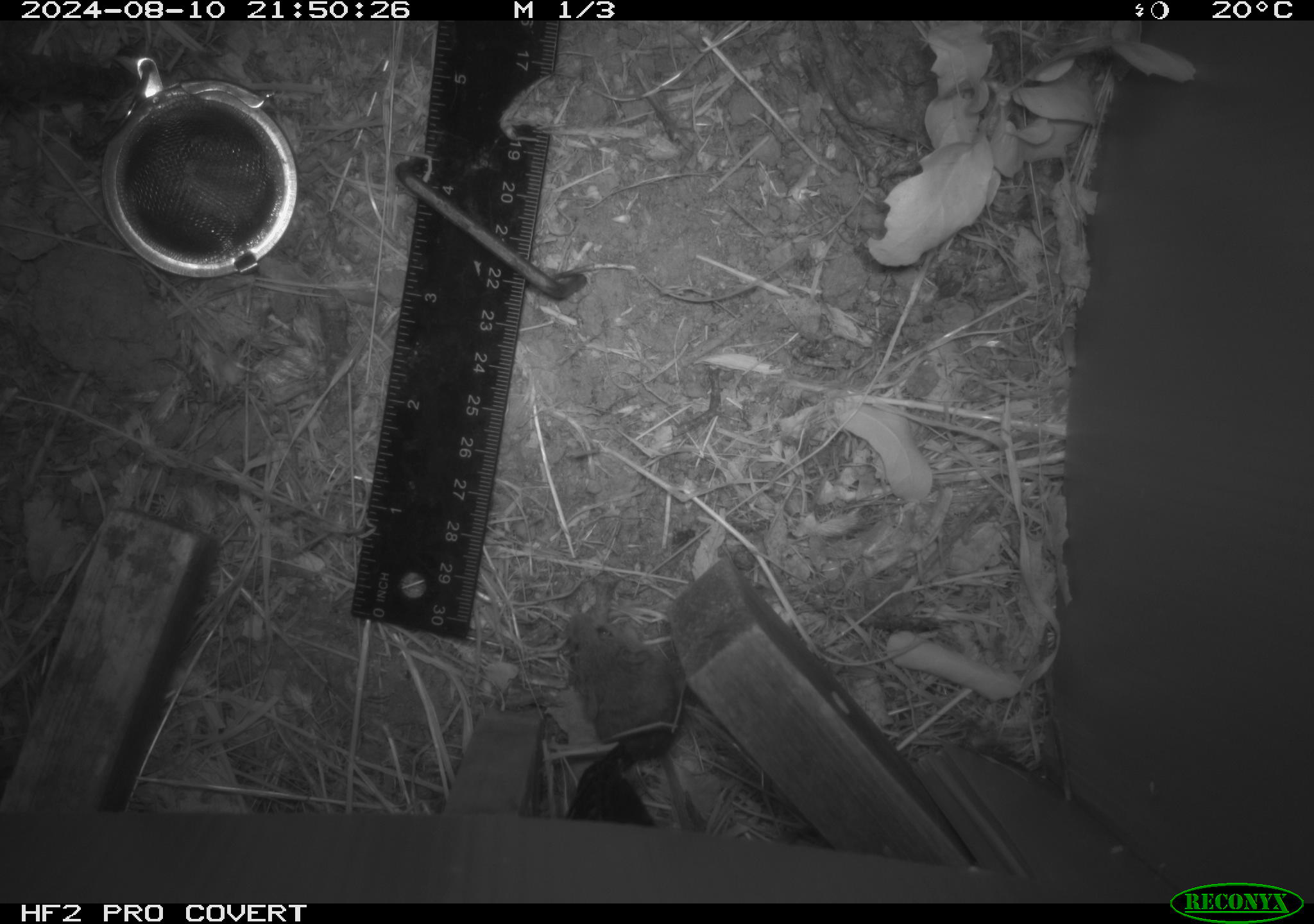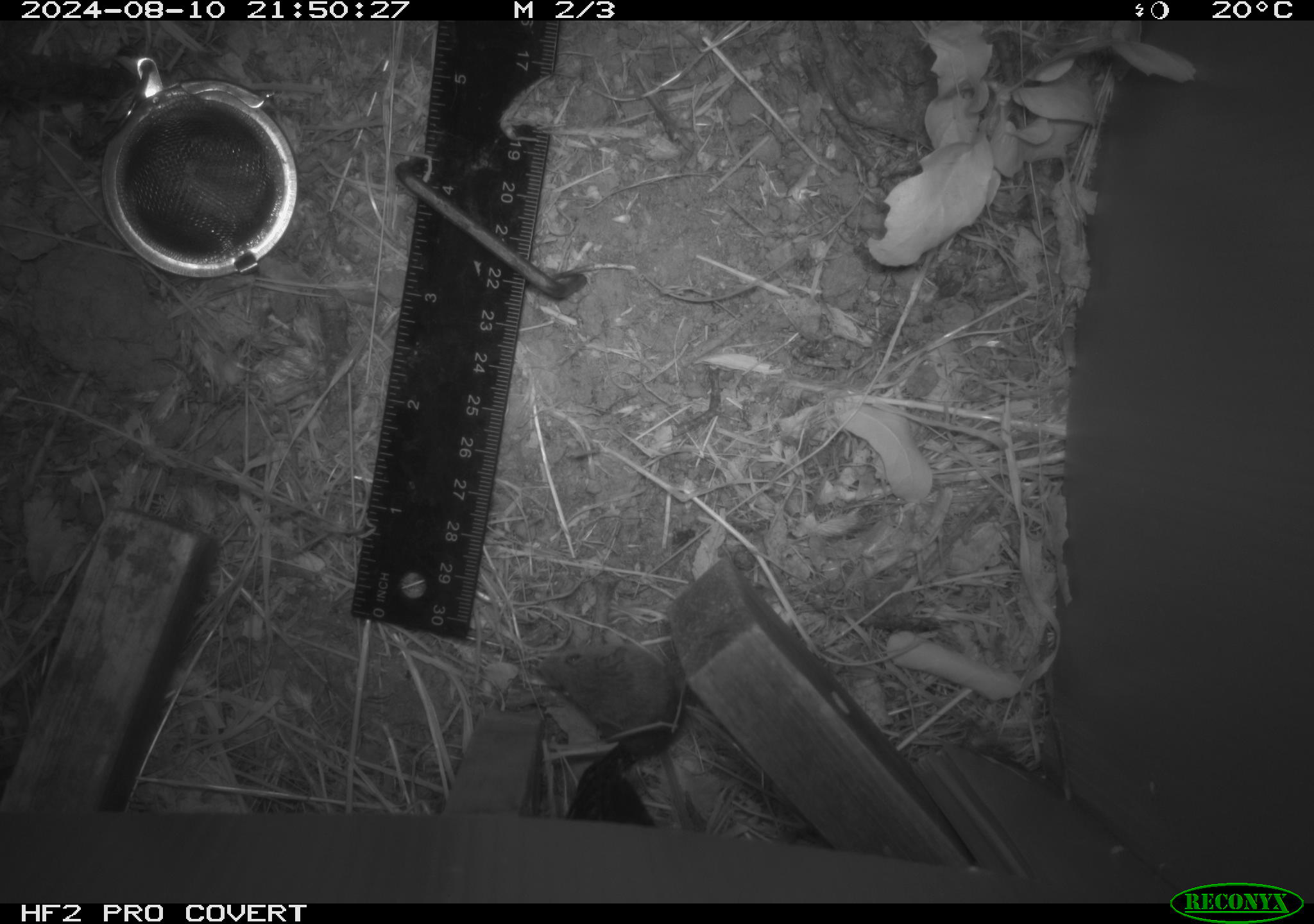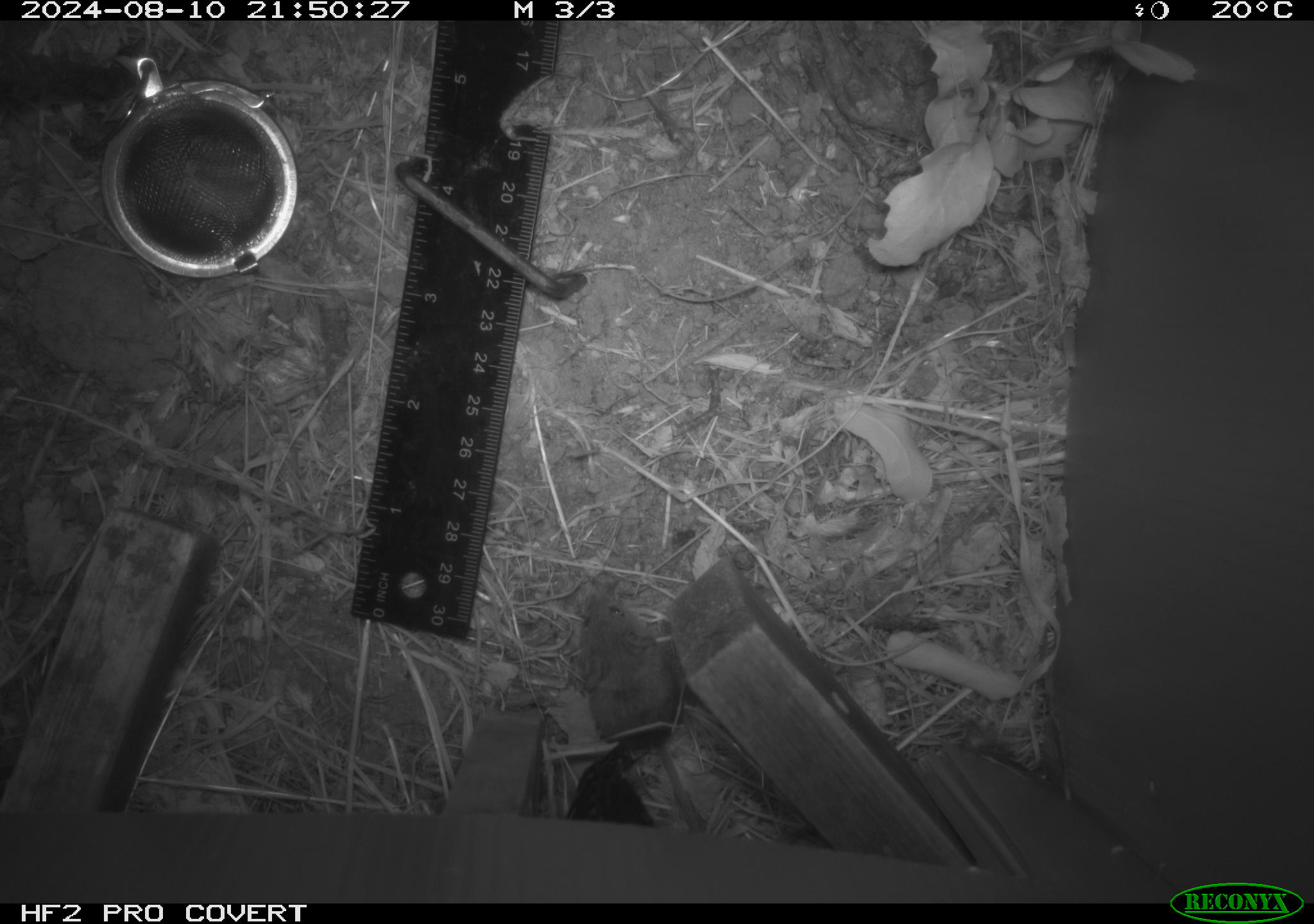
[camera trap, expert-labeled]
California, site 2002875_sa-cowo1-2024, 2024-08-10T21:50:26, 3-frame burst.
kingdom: Animalia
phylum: Chordata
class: Mammalia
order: Rodentia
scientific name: Rodentia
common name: mouse species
Mouse species (Rodentia).